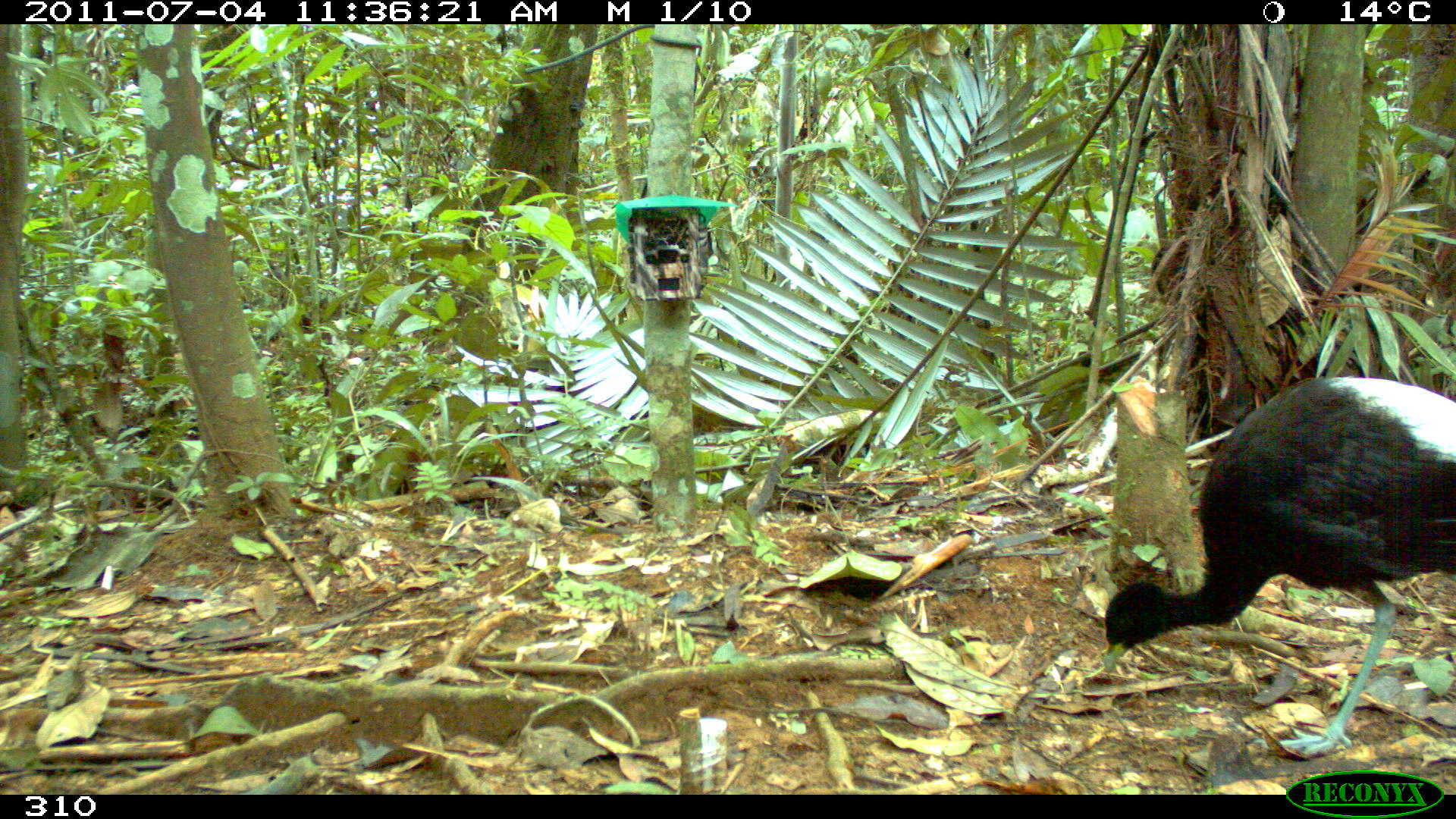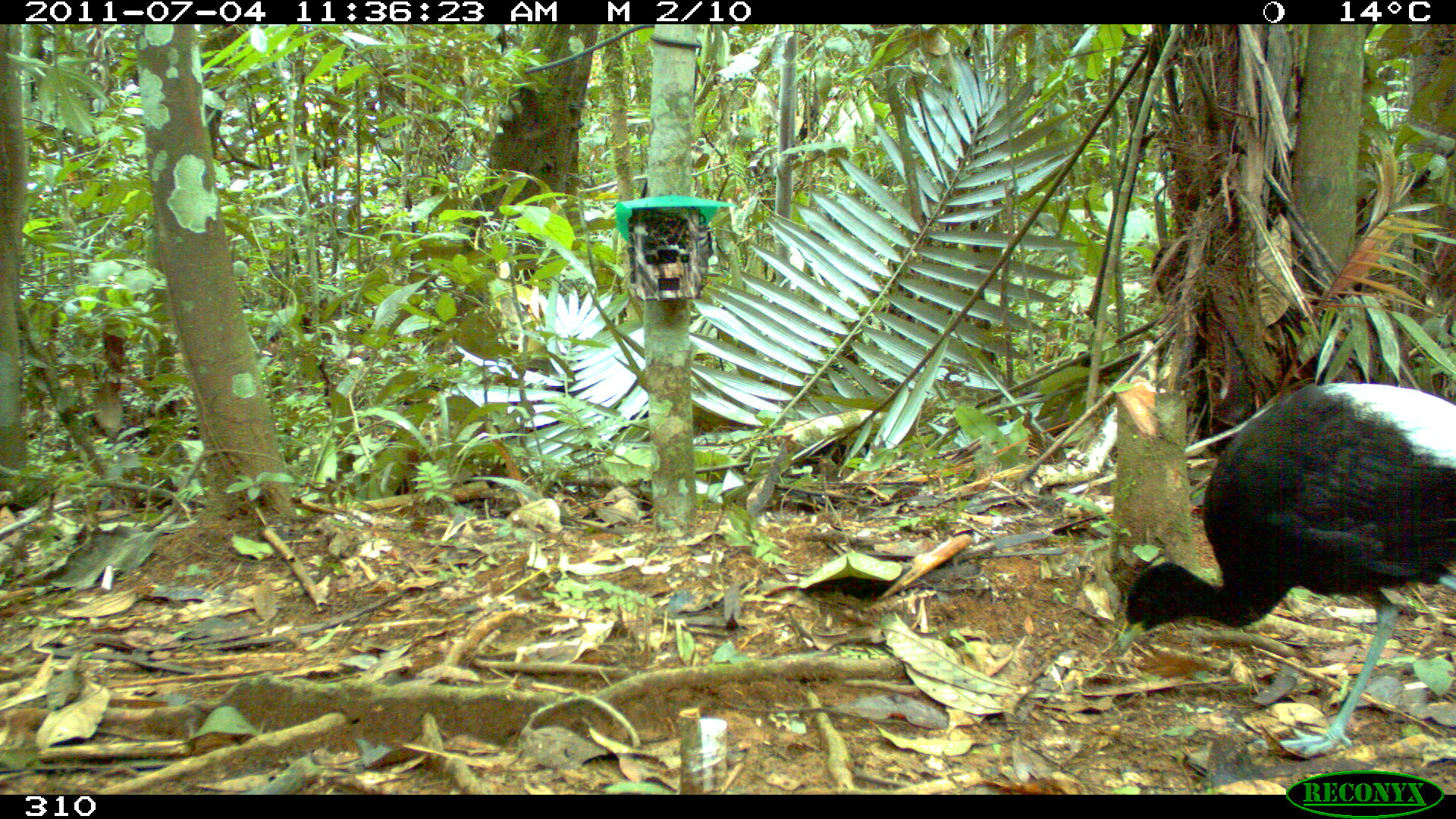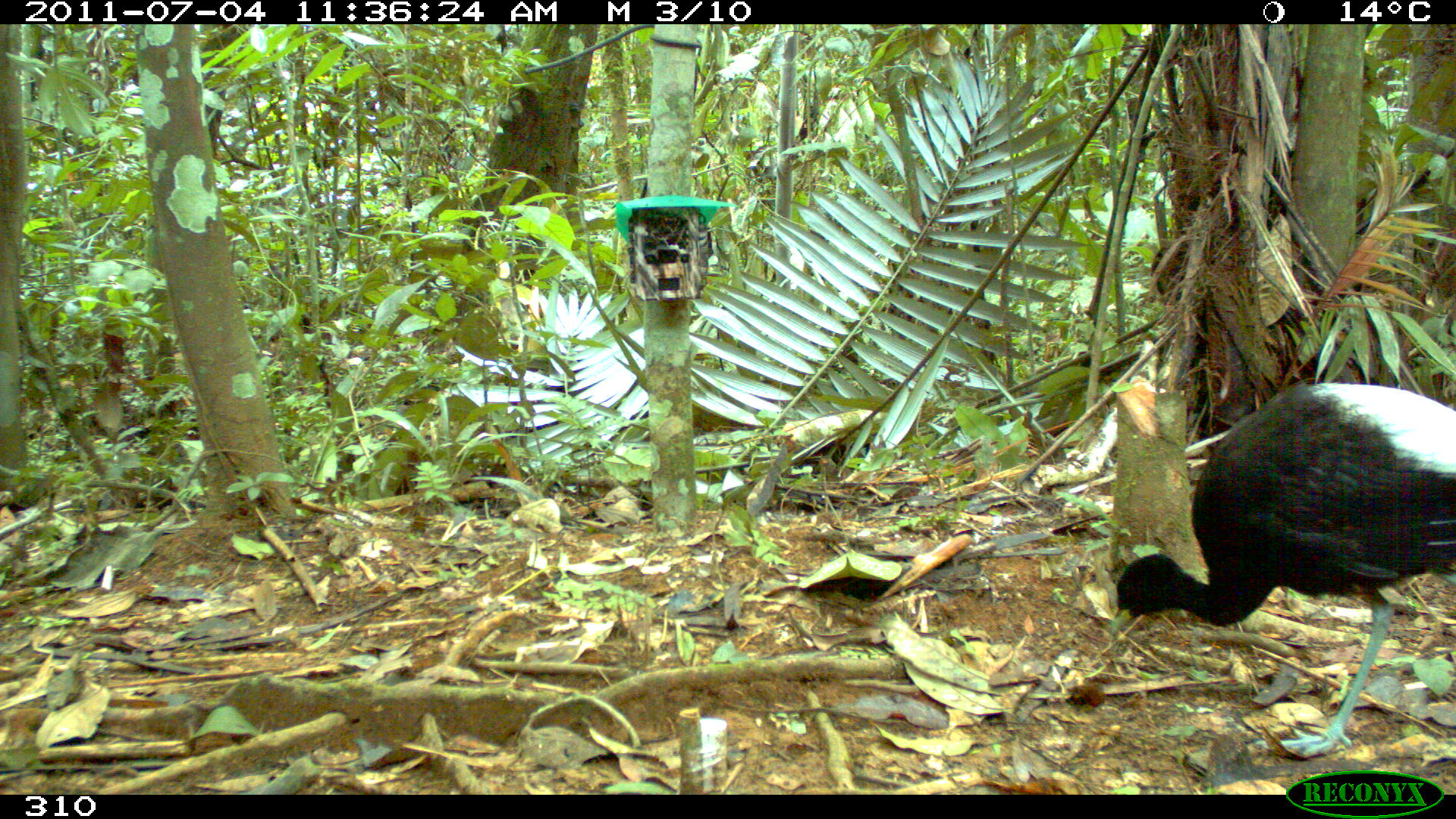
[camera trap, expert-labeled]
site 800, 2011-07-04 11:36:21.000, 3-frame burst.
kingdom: Animalia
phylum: Chordata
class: Aves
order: Gruiformes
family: Psophiidae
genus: Psophia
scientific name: Psophia leucoptera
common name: pale-winged trumpeter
Psophia leucoptera (pale-winged trumpeter).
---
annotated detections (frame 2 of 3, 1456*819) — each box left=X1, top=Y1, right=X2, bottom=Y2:
psophia leucoptera: left=1112, top=378, right=1456, bottom=756